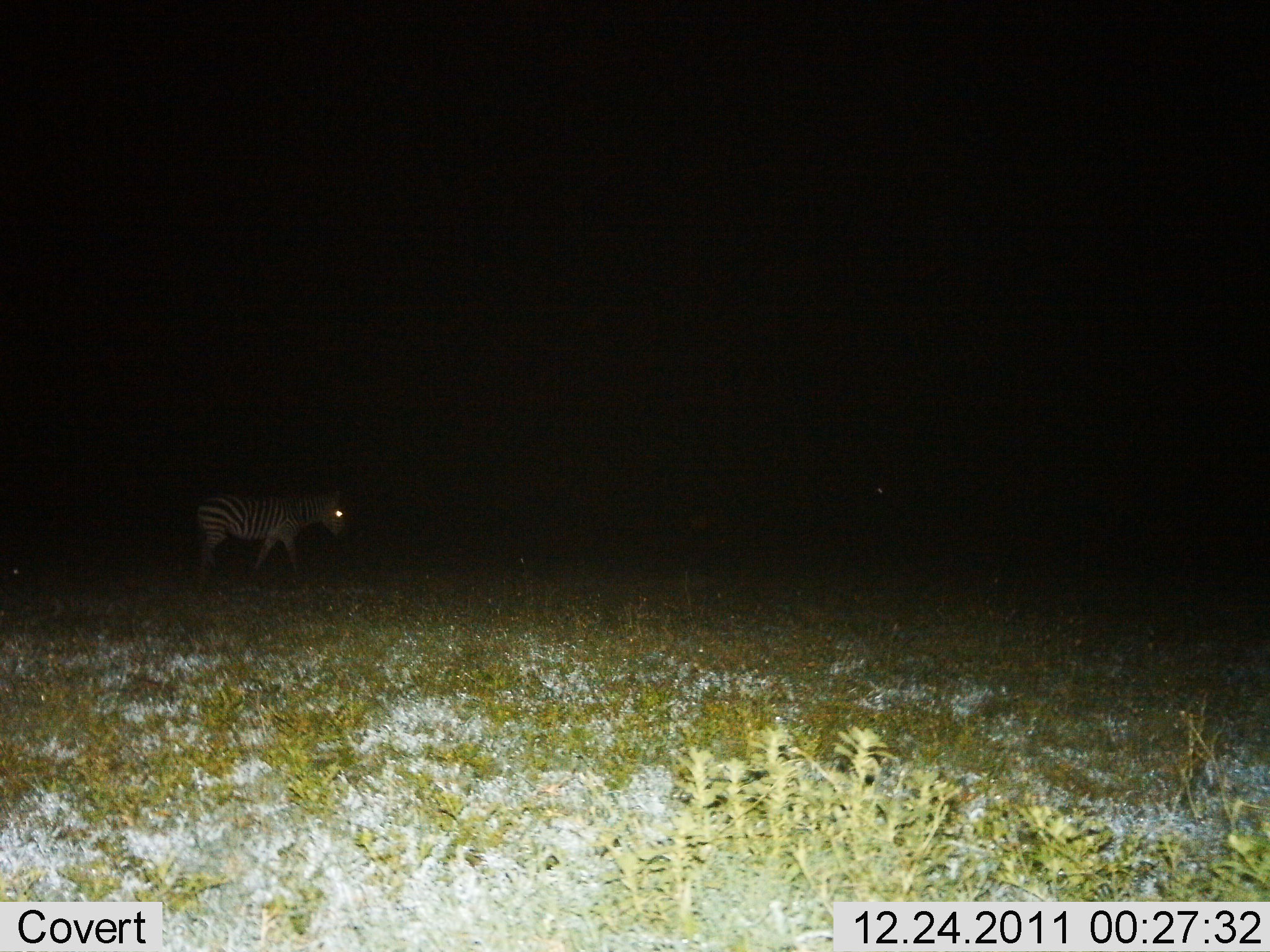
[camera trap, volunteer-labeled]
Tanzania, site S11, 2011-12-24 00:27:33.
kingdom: Animalia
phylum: Chordata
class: Mammalia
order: Perissodactyla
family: Equidae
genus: Equus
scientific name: Equus quagga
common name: plains zebra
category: zebra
Zebra (plains zebra) (Equus quagga), count 1. Behavior (volunteer vote fractions): standing 27%, resting 0%, moving 73%, interacting 0%. Young present (vote fraction): 0%. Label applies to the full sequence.